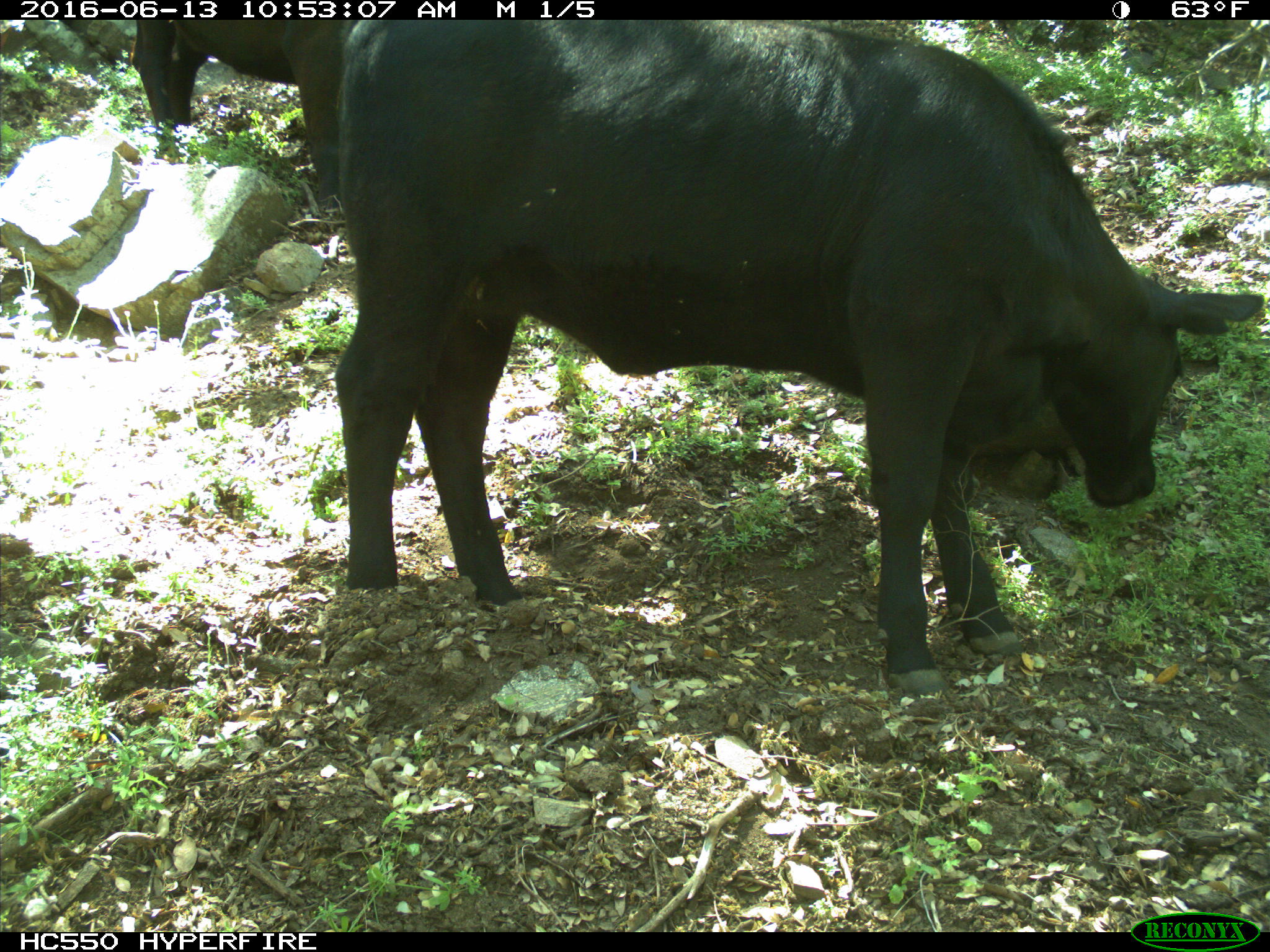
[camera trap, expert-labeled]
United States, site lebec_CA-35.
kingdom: Animalia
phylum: Chordata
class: Mammalia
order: Artiodactyla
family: Bovidae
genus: Bos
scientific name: Bos taurus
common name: domestic cow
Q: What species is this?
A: Bos taurus (domestic cow).